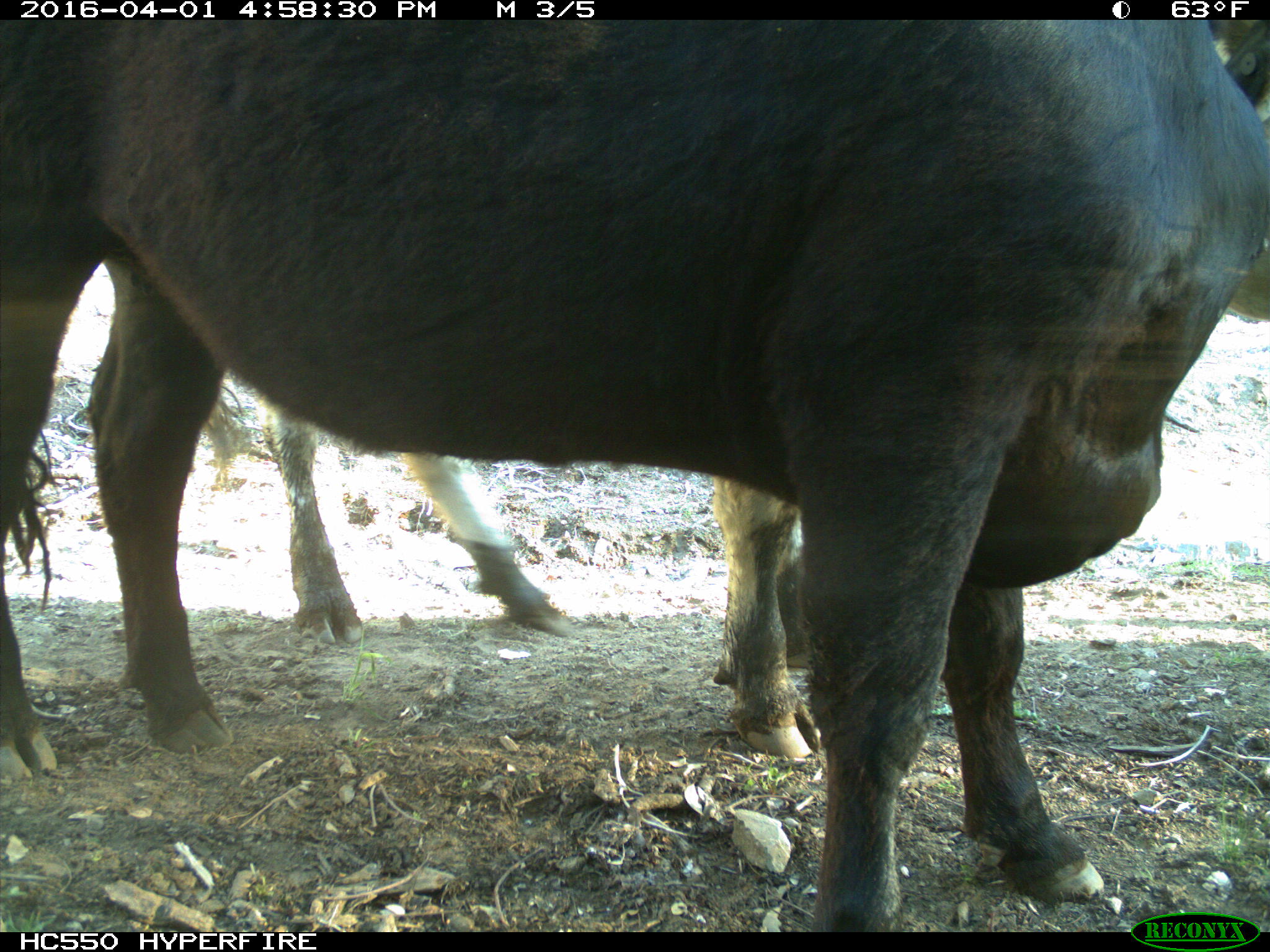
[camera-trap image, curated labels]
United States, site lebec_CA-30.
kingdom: Animalia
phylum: Chordata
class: Mammalia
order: Artiodactyla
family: Bovidae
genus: Bos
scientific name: Bos taurus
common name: domestic cow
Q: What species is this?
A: Bos taurus (domestic cow).